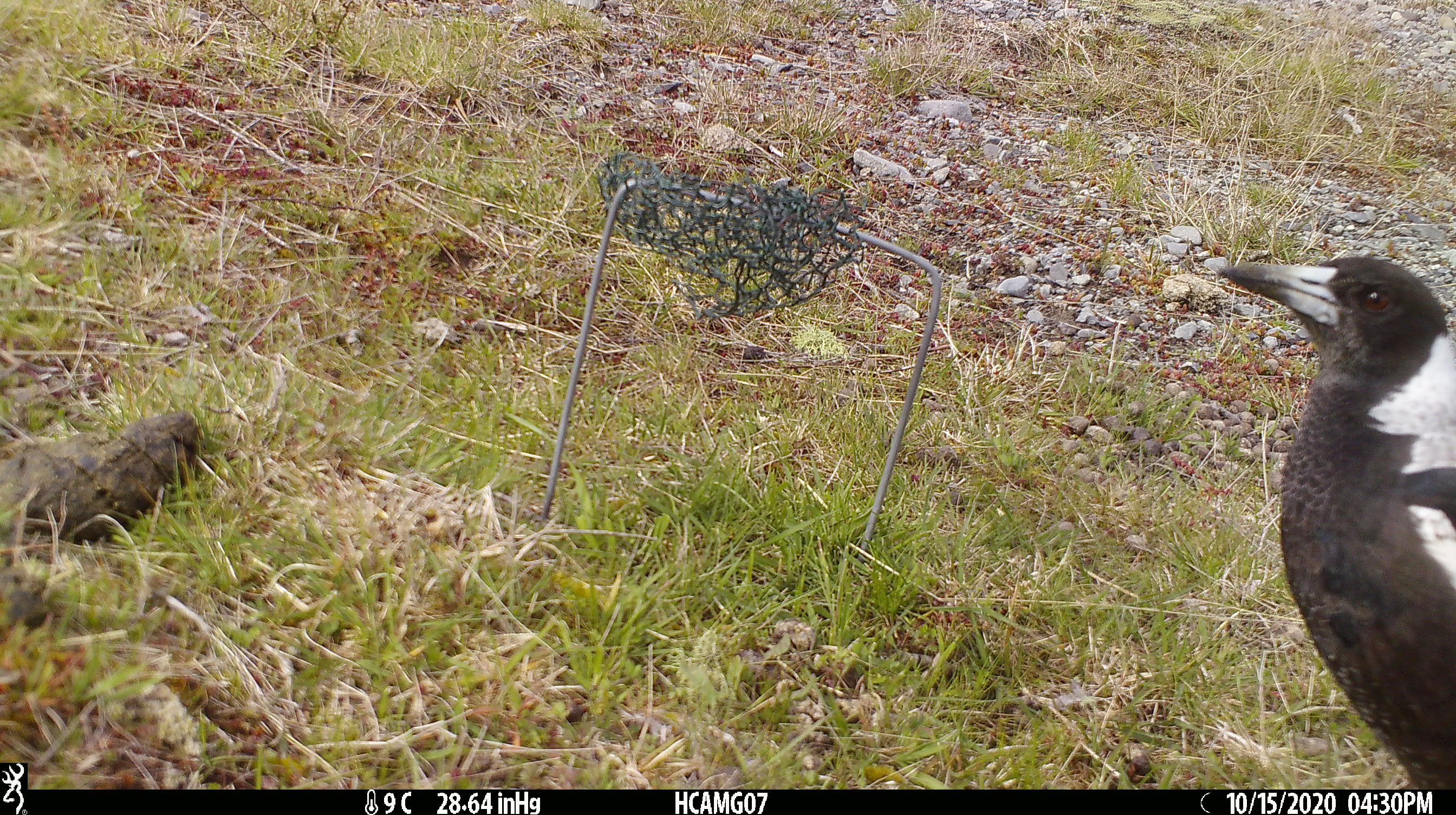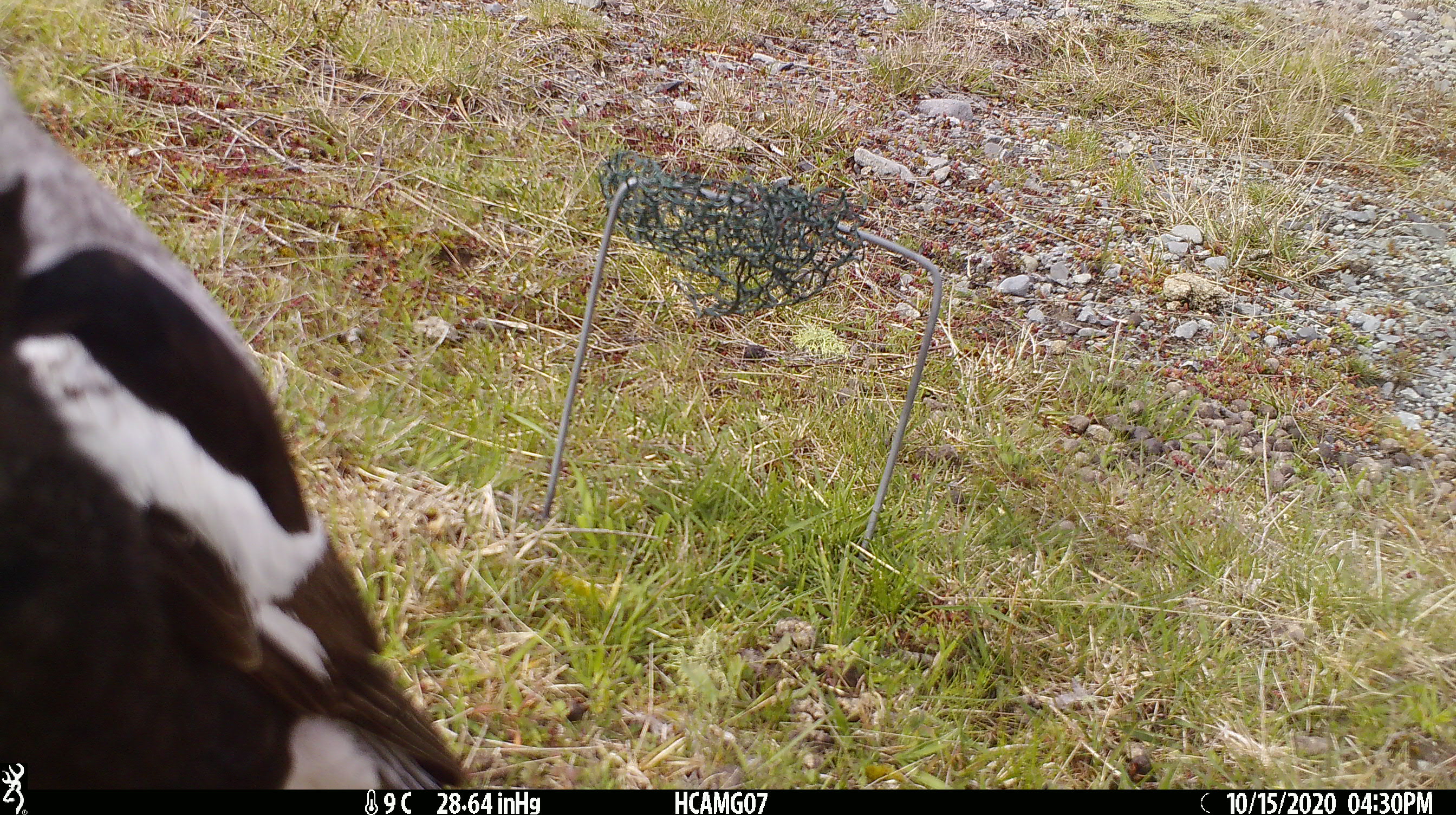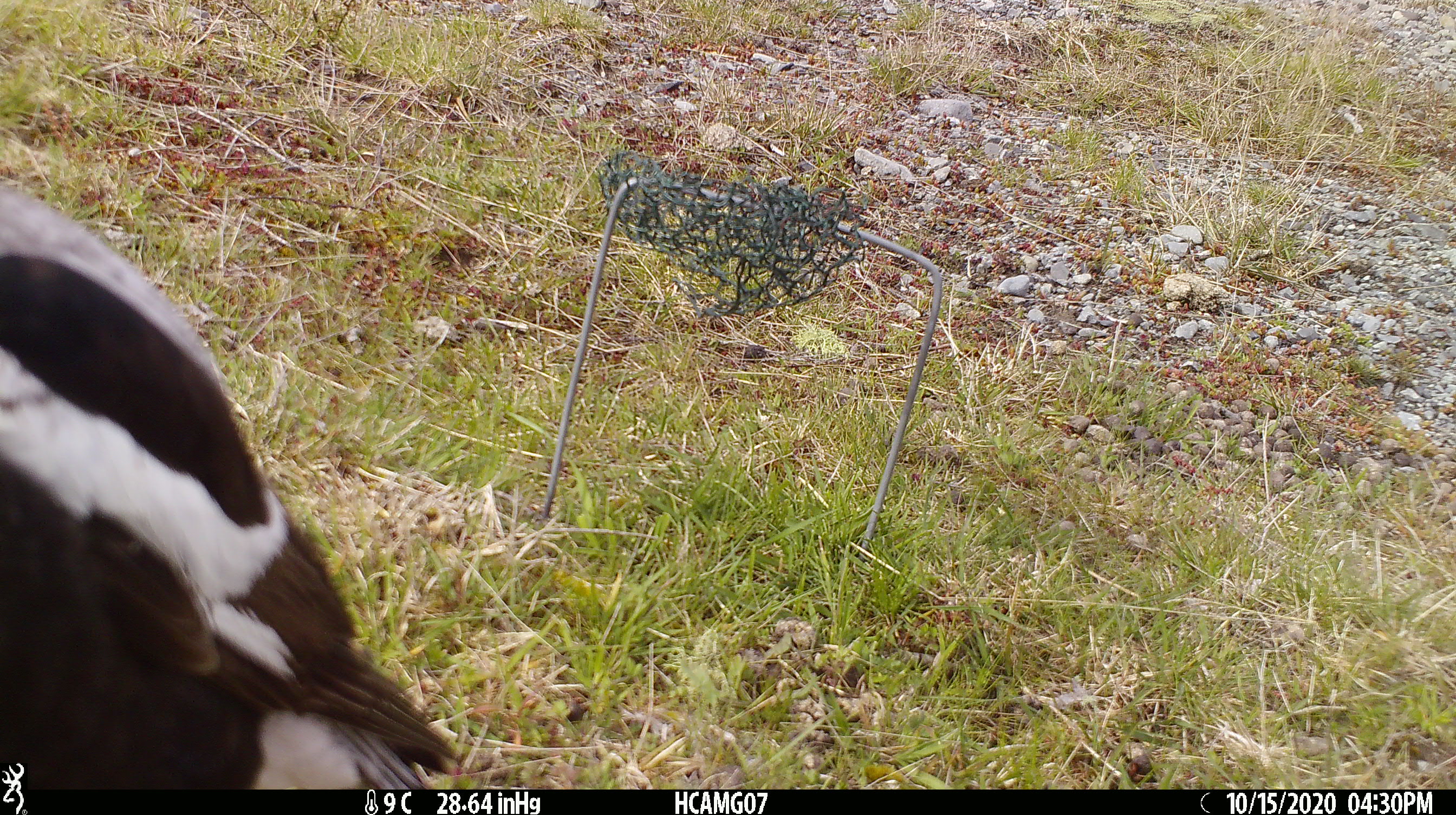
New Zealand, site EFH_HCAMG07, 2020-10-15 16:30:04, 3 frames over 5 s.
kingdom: Animalia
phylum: Chordata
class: Aves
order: Passeriformes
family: Artamidae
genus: Gymnorhina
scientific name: Gymnorhina tibicen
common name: australian magpie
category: magpie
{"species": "magpie (australian magpie) (Gymnorhina tibicen)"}